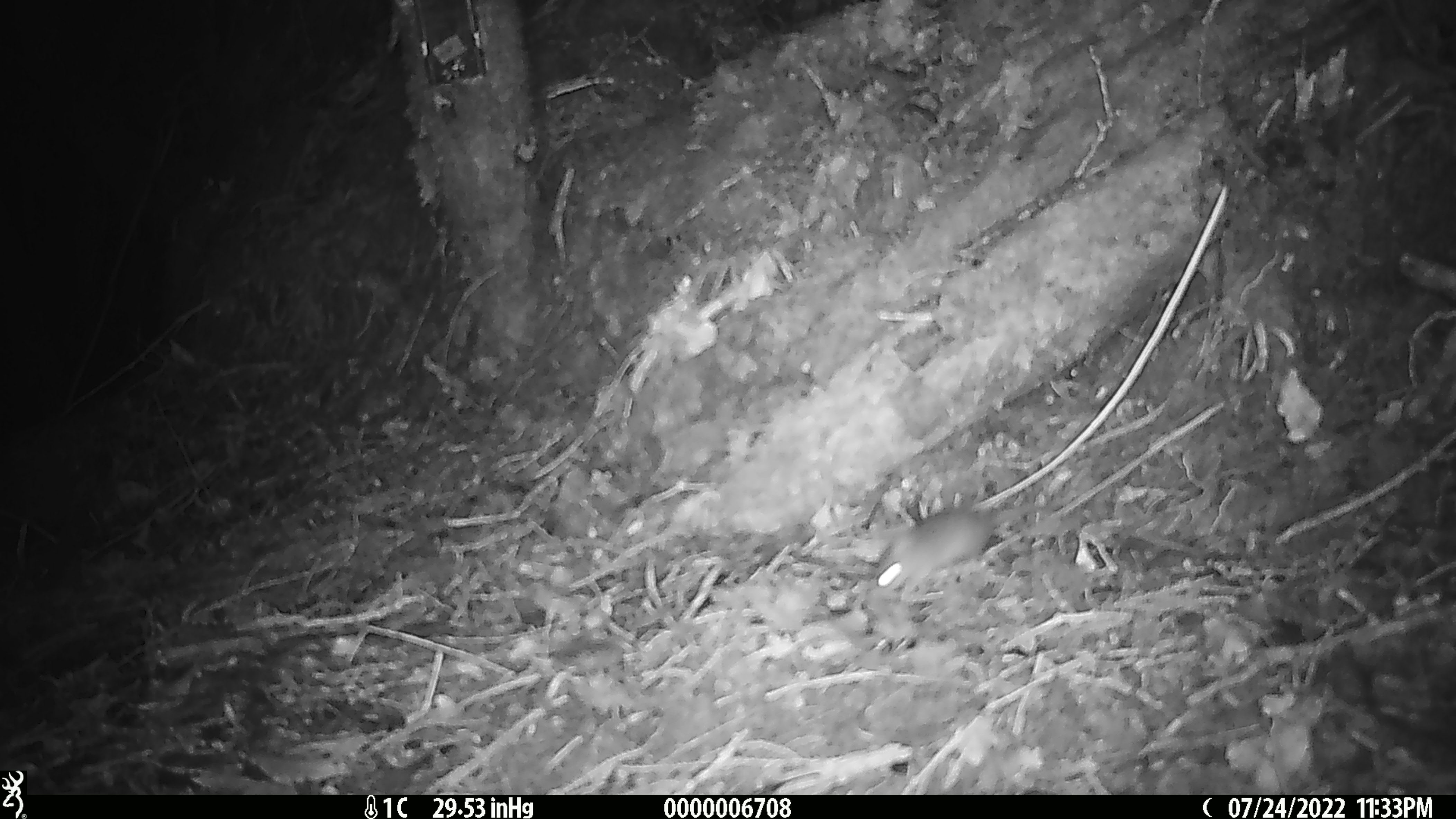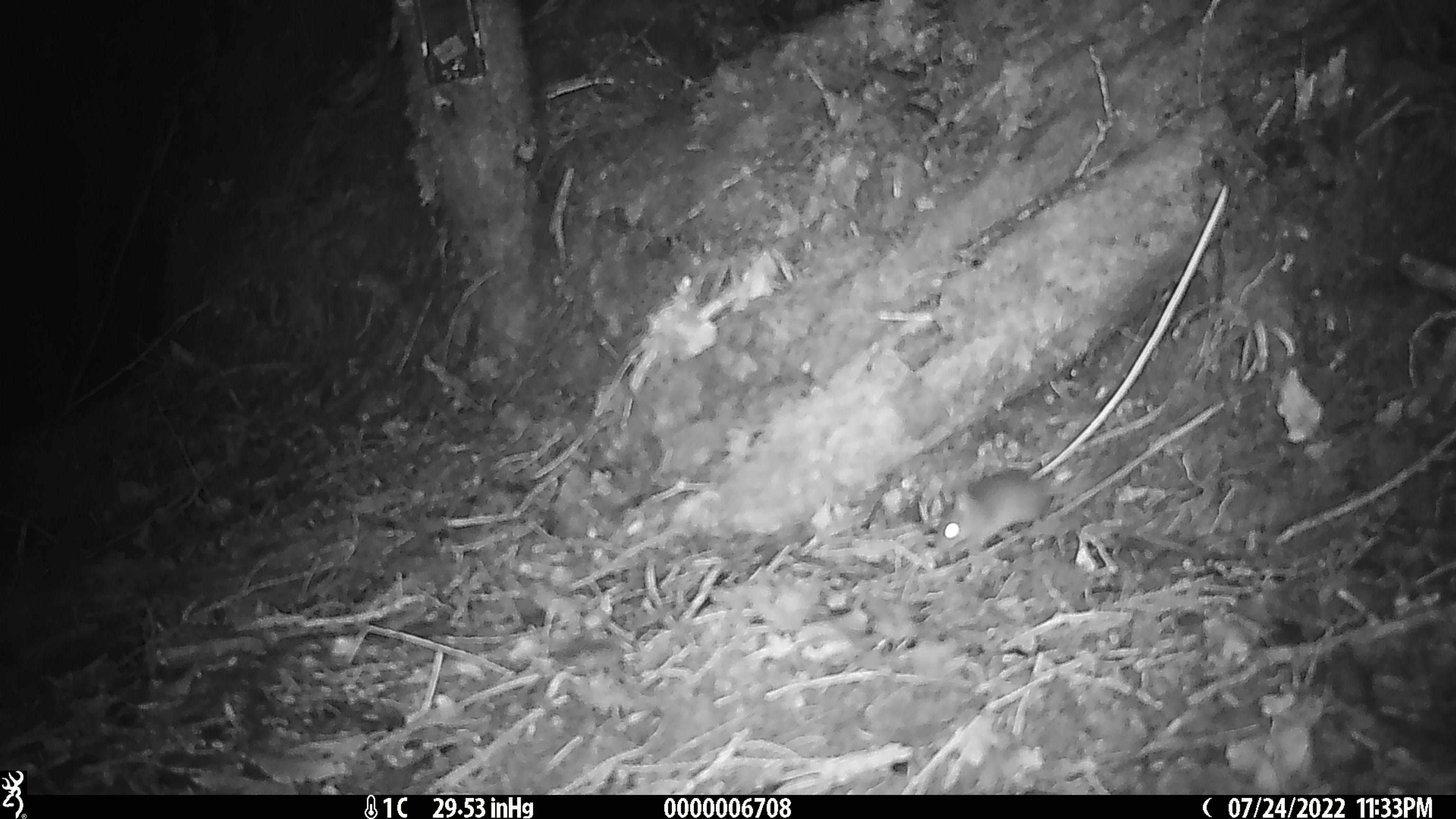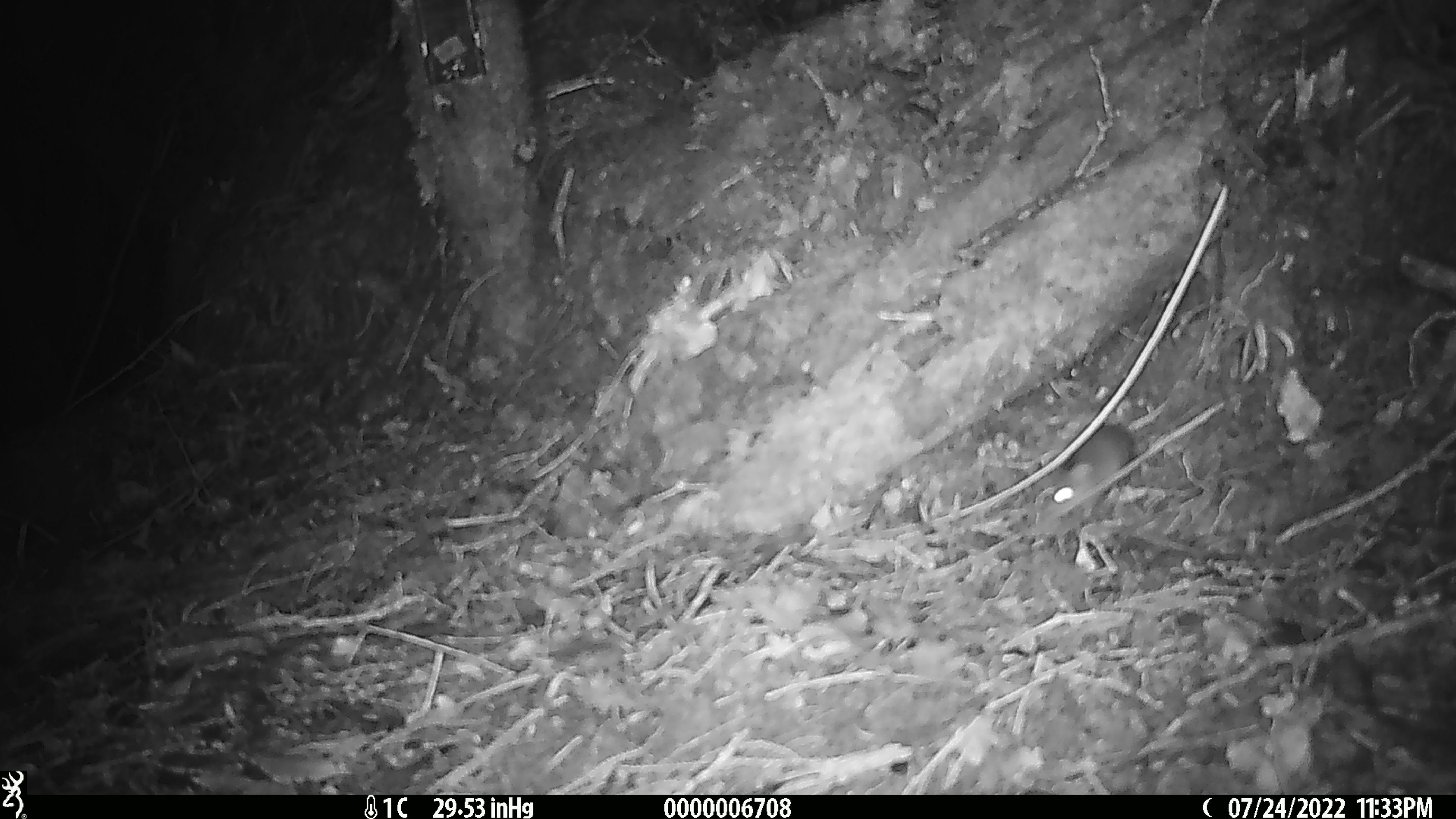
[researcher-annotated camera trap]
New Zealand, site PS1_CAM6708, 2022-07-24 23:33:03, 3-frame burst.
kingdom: Animalia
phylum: Chordata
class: Mammalia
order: Rodentia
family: Muridae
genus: Mus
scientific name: Mus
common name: mouse